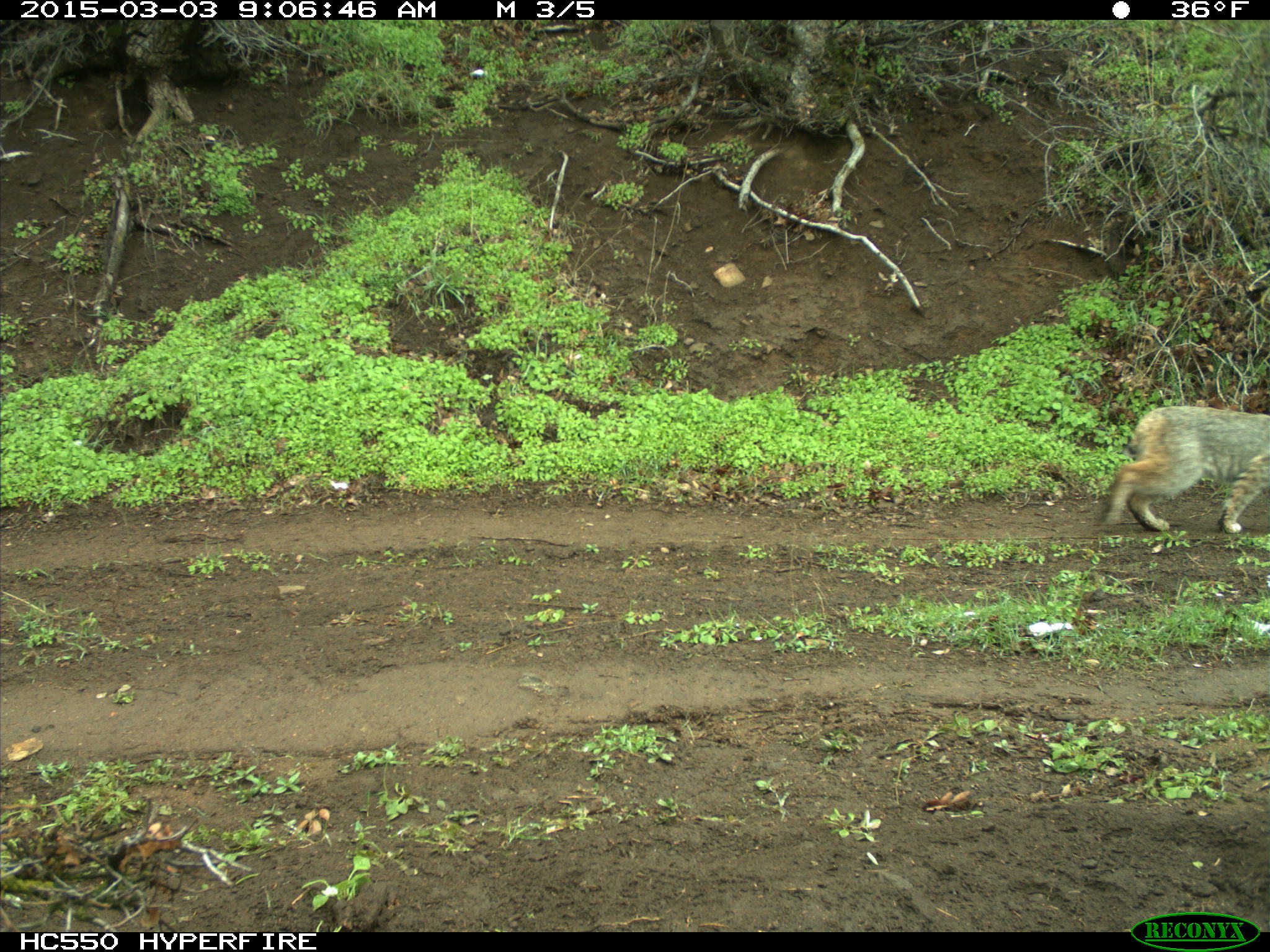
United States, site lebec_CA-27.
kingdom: Animalia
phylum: Chordata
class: Mammalia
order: Carnivora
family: Felidae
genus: Lynx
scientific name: Lynx rufus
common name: bobcat